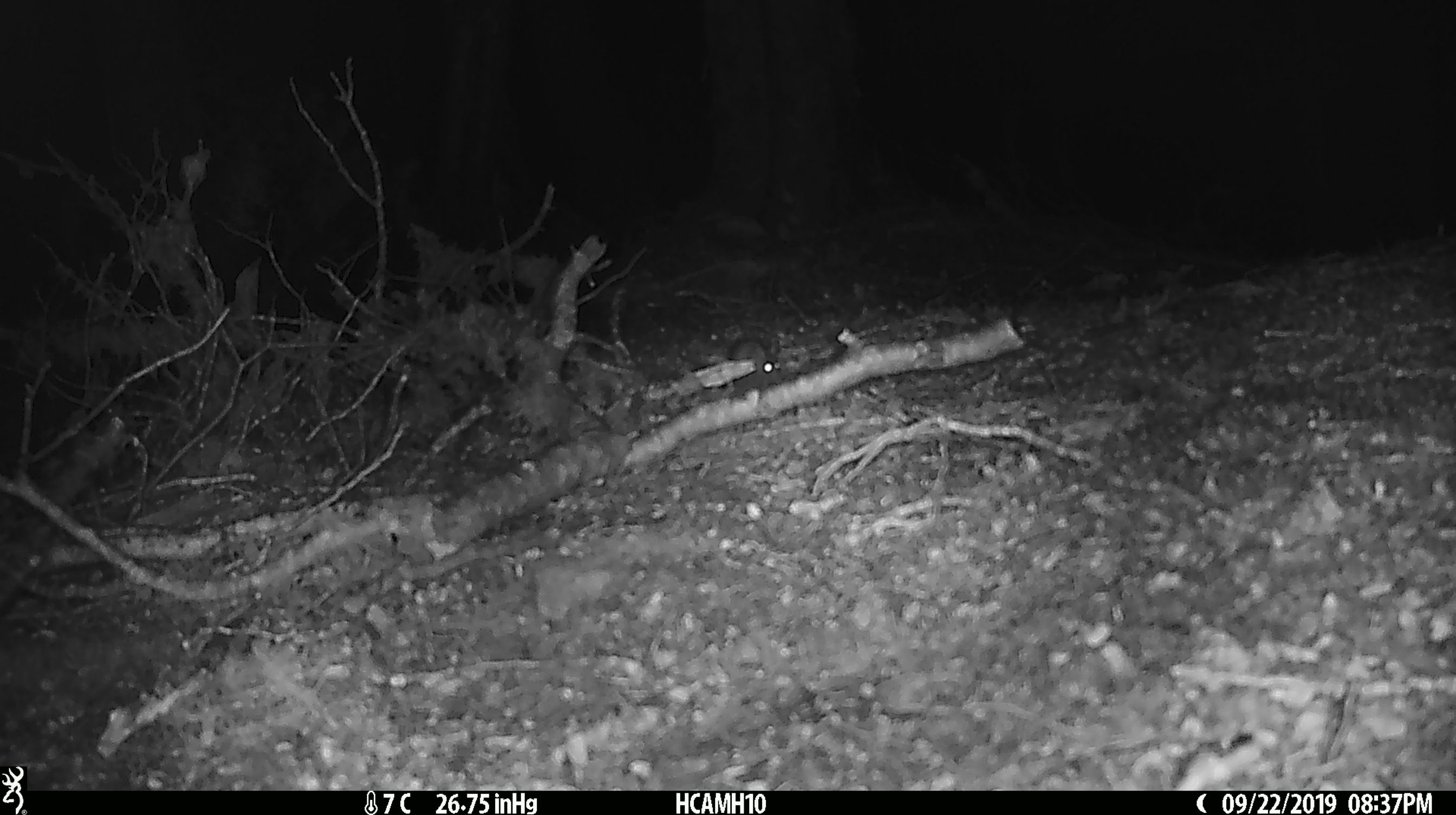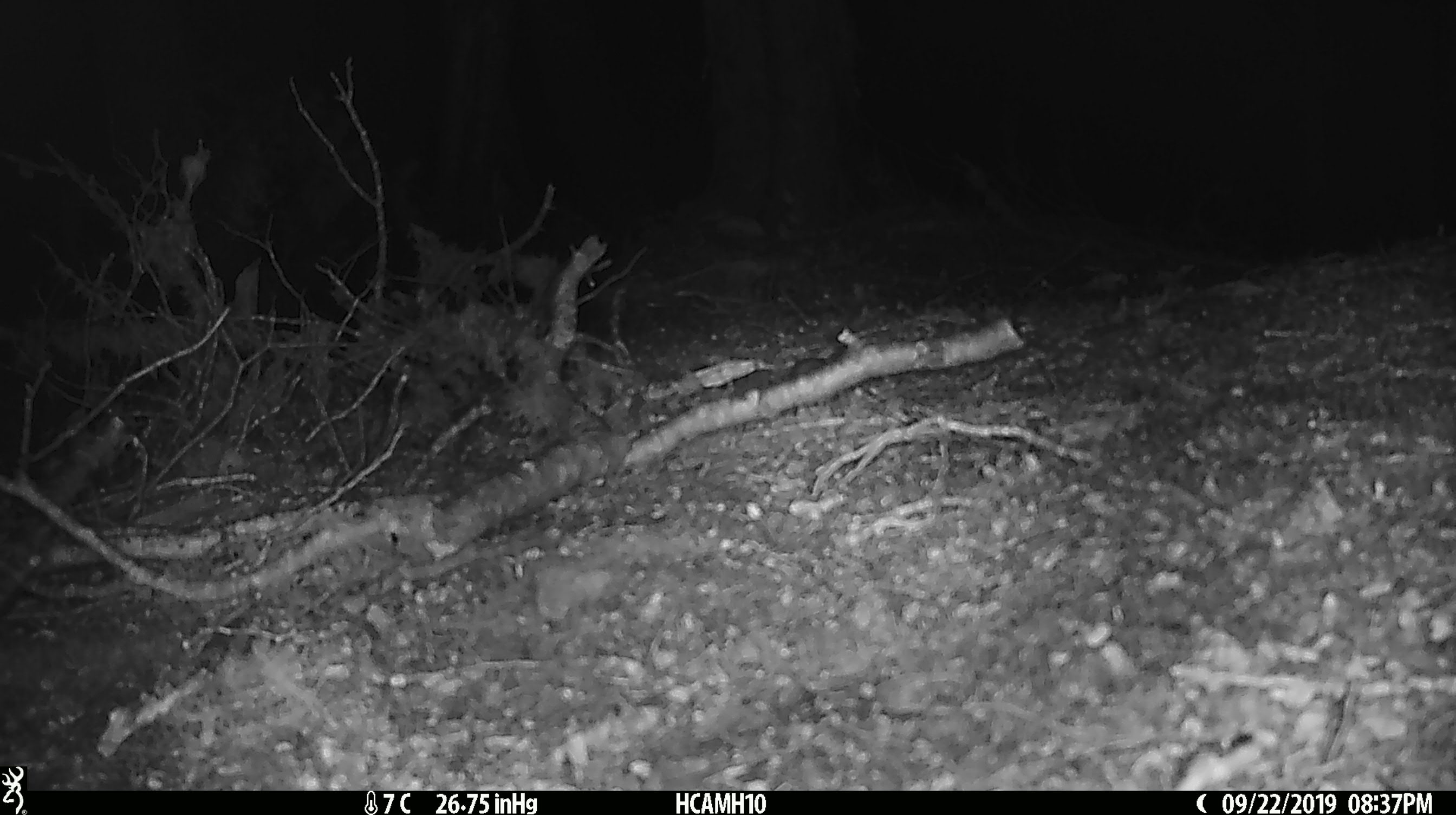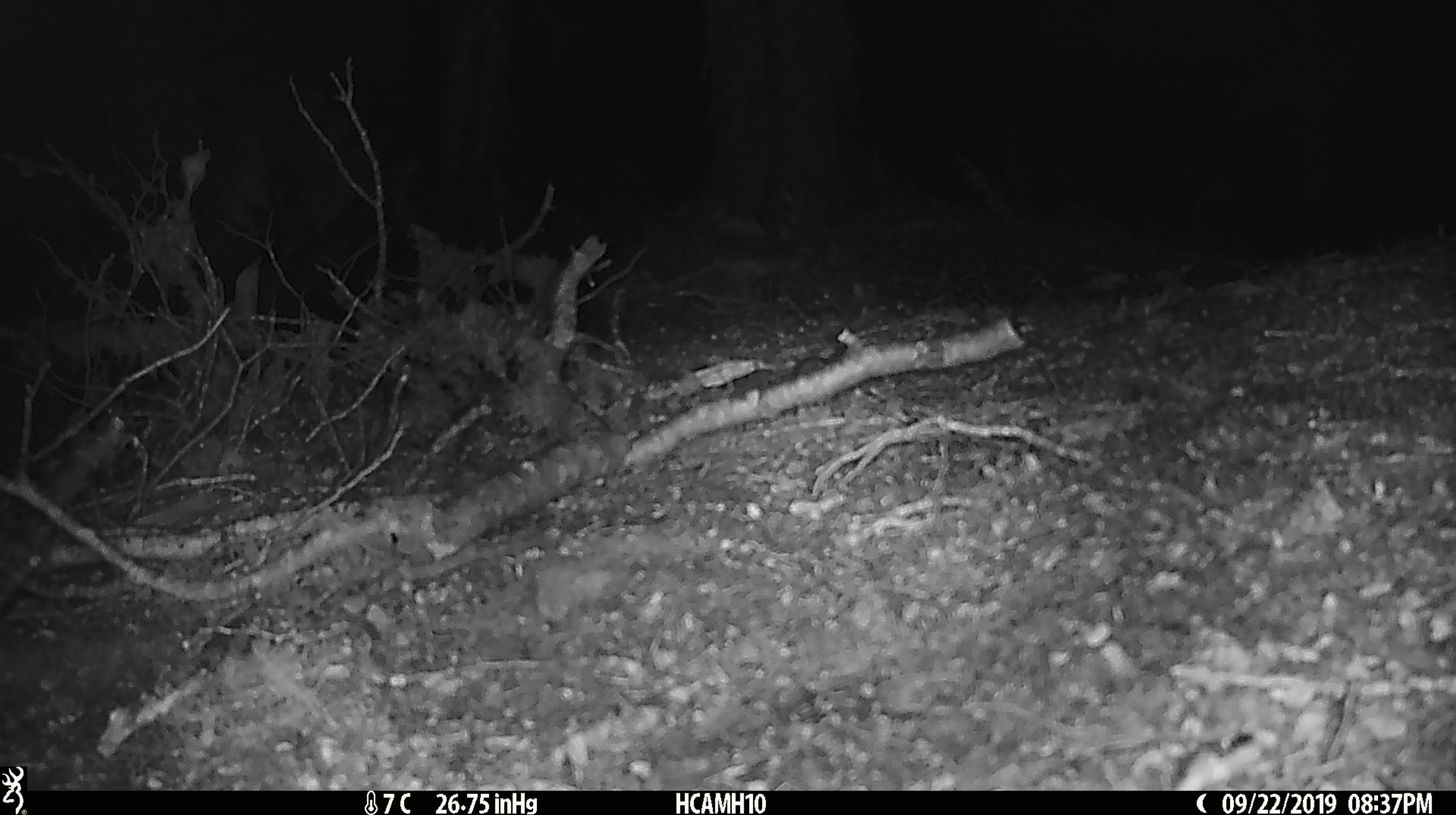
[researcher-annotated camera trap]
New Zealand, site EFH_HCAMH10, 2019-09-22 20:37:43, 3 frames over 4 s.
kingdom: Animalia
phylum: Chordata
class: Mammalia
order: Rodentia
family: Muridae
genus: Mus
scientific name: Mus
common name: mouse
Mouse (Mus).